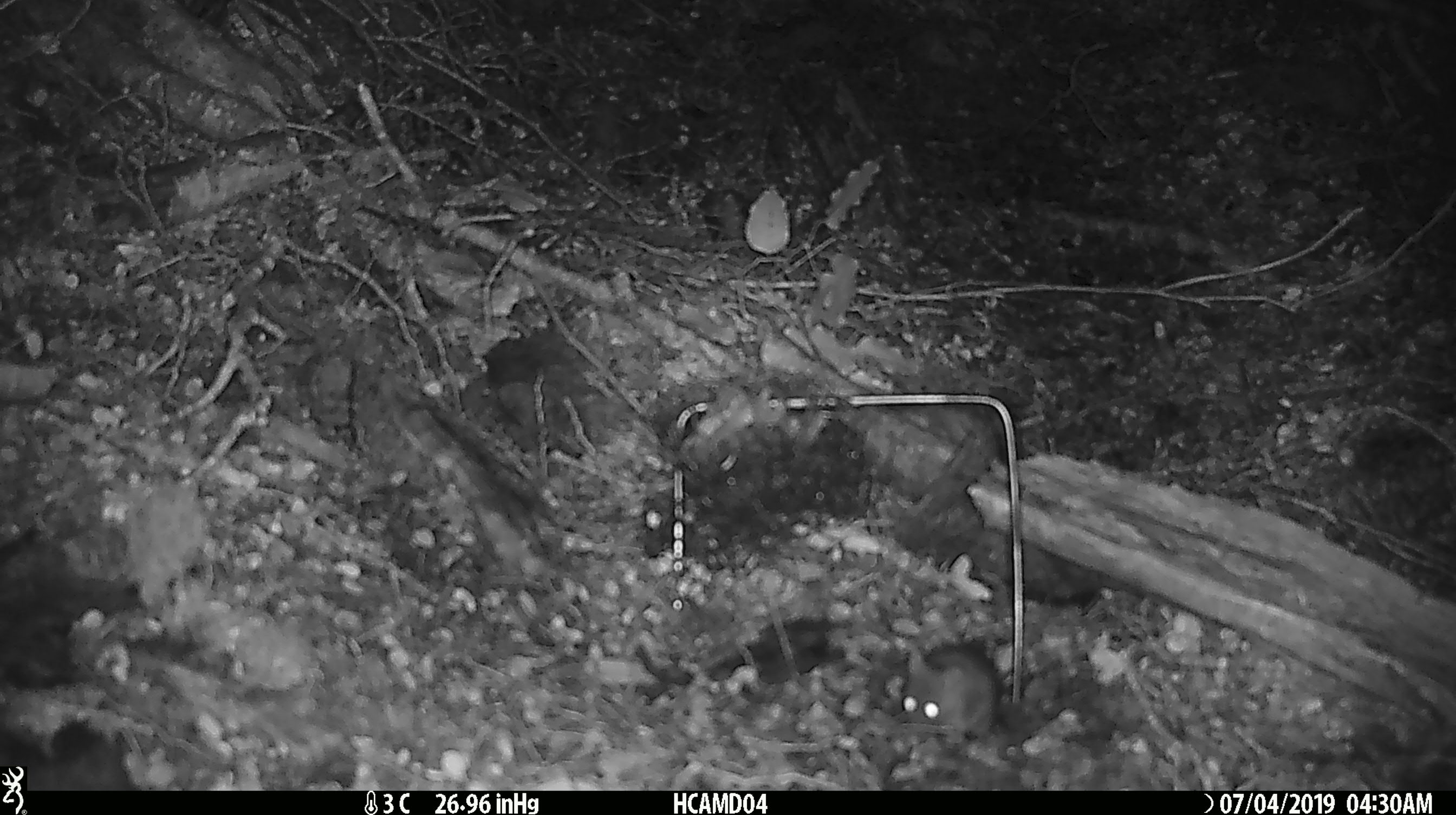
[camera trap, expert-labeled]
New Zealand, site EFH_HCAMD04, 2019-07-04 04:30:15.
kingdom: Animalia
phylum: Chordata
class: Mammalia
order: Rodentia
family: Muridae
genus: Mus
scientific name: Mus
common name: mouse